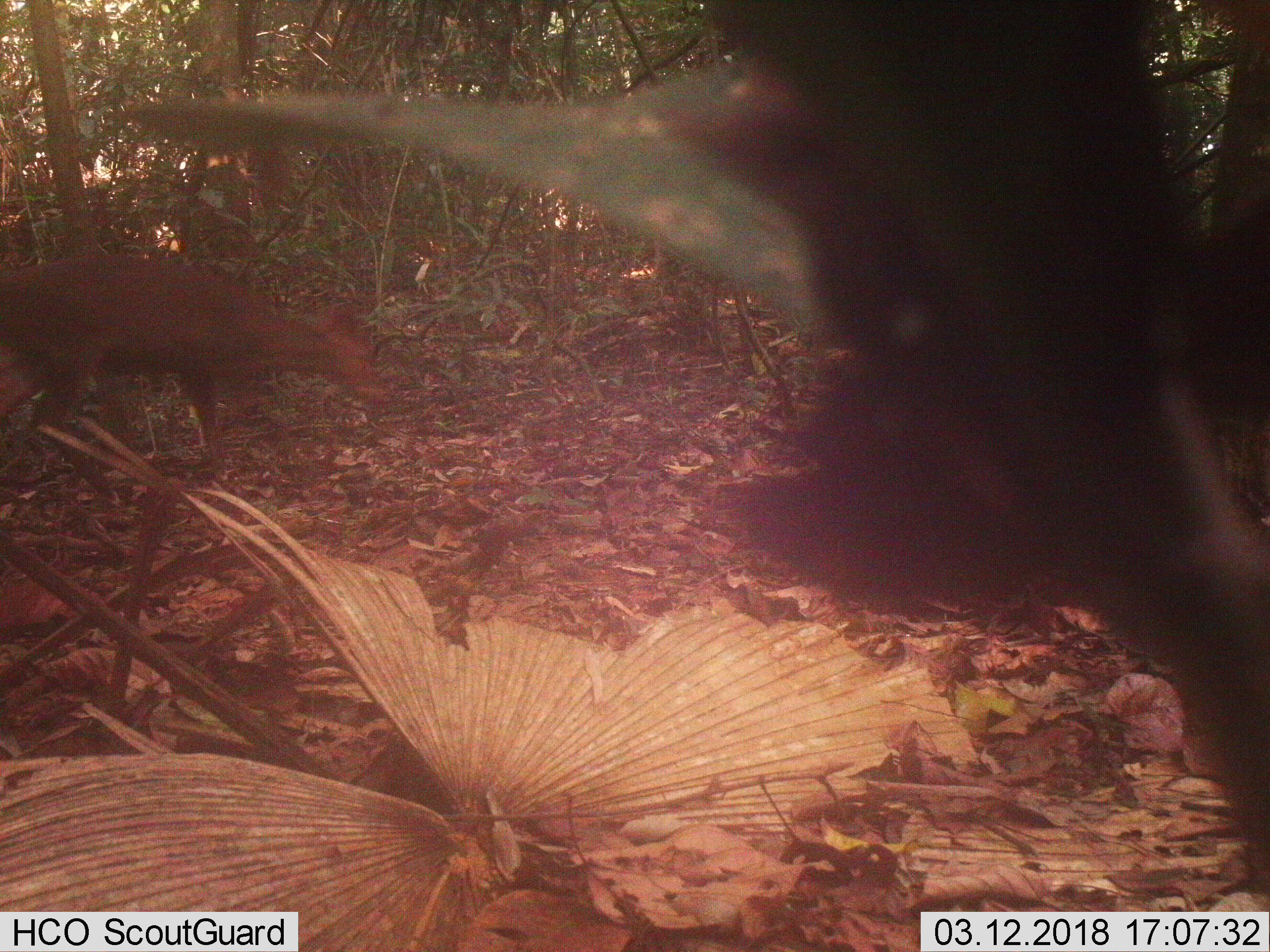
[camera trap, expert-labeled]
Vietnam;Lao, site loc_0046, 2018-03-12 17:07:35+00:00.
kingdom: Animalia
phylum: Chordata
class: Mammalia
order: Artiodactyla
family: Cervidae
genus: Muntiacus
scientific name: Muntiacus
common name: muntjacs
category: unidentified muntjac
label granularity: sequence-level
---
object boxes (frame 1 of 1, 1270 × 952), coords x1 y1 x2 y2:
unidentified muntjac: 0 247 384 455